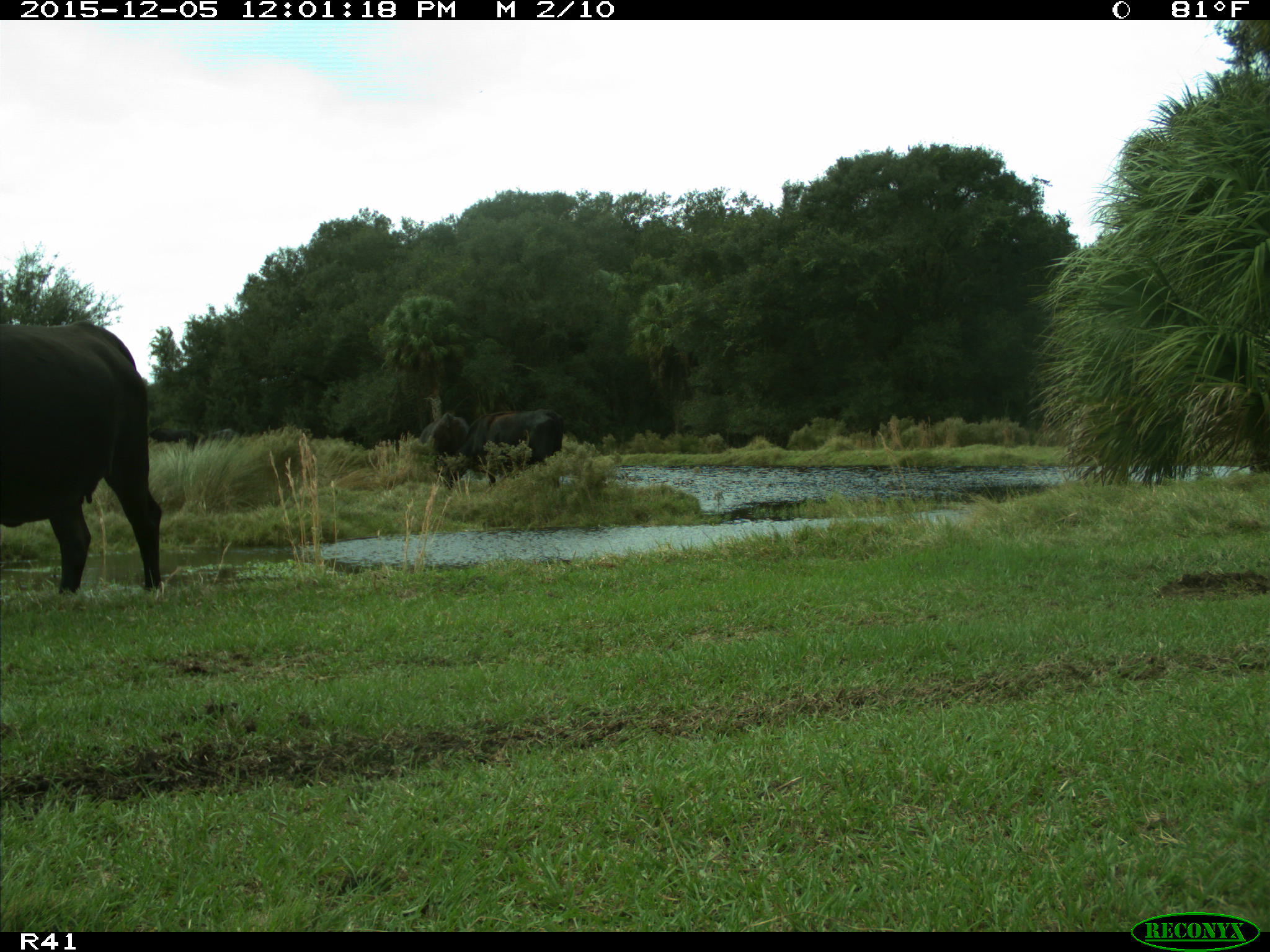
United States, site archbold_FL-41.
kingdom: Animalia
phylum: Chordata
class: Mammalia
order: Artiodactyla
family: Bovidae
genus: Bos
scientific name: Bos taurus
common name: domestic cow